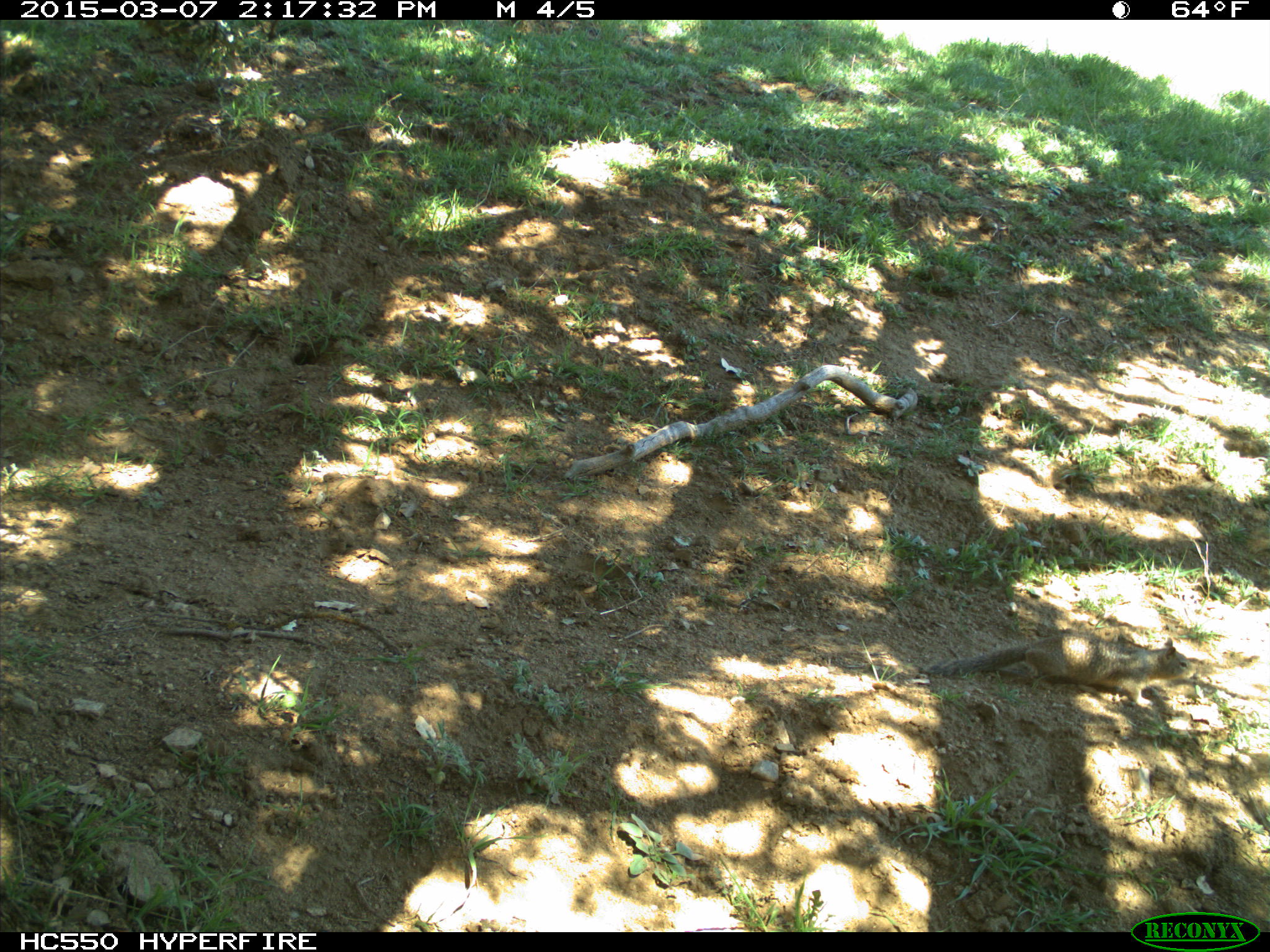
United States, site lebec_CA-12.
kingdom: Animalia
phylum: Chordata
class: Mammalia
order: Rodentia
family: Sciuridae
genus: Otospermophilus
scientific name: Otospermophilus beecheyi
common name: california ground squirrel